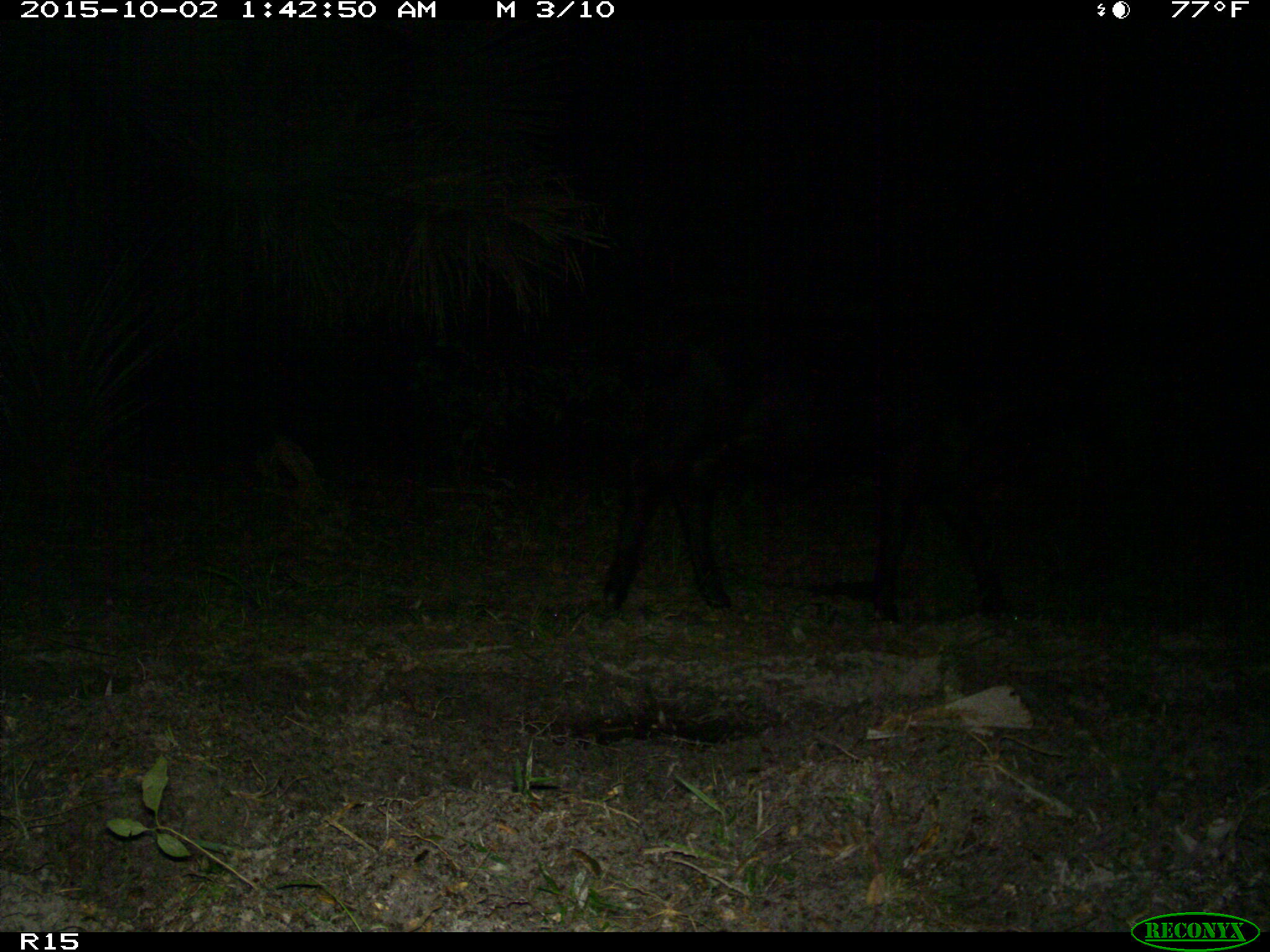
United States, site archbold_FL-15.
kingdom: Animalia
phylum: Chordata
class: Mammalia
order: Artiodactyla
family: Bovidae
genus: Bos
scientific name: Bos taurus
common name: domestic cow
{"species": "Bos taurus (domestic cow)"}